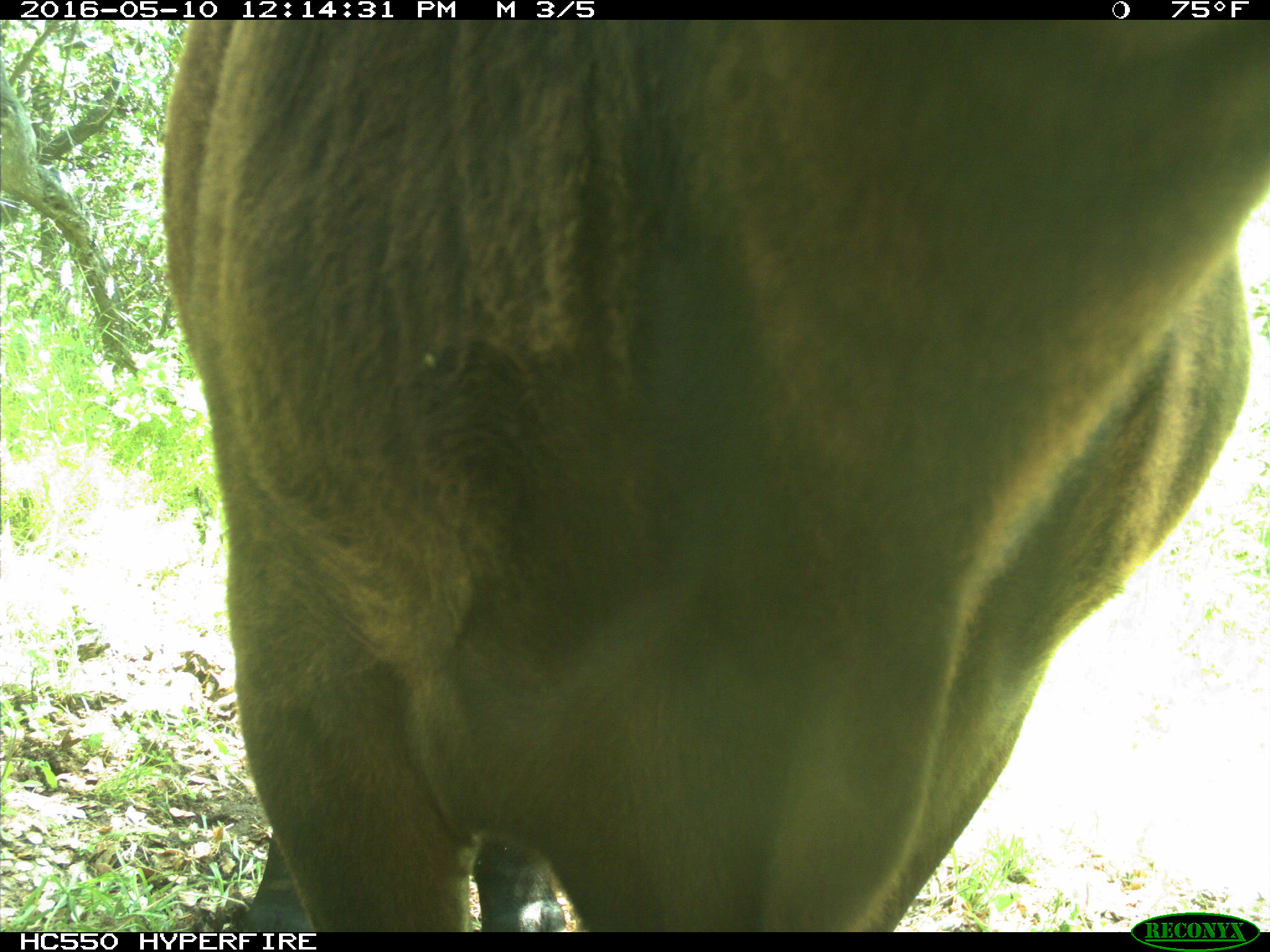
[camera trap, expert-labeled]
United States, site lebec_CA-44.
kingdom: Animalia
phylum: Chordata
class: Mammalia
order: Artiodactyla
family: Bovidae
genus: Bos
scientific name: Bos taurus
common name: domestic cow